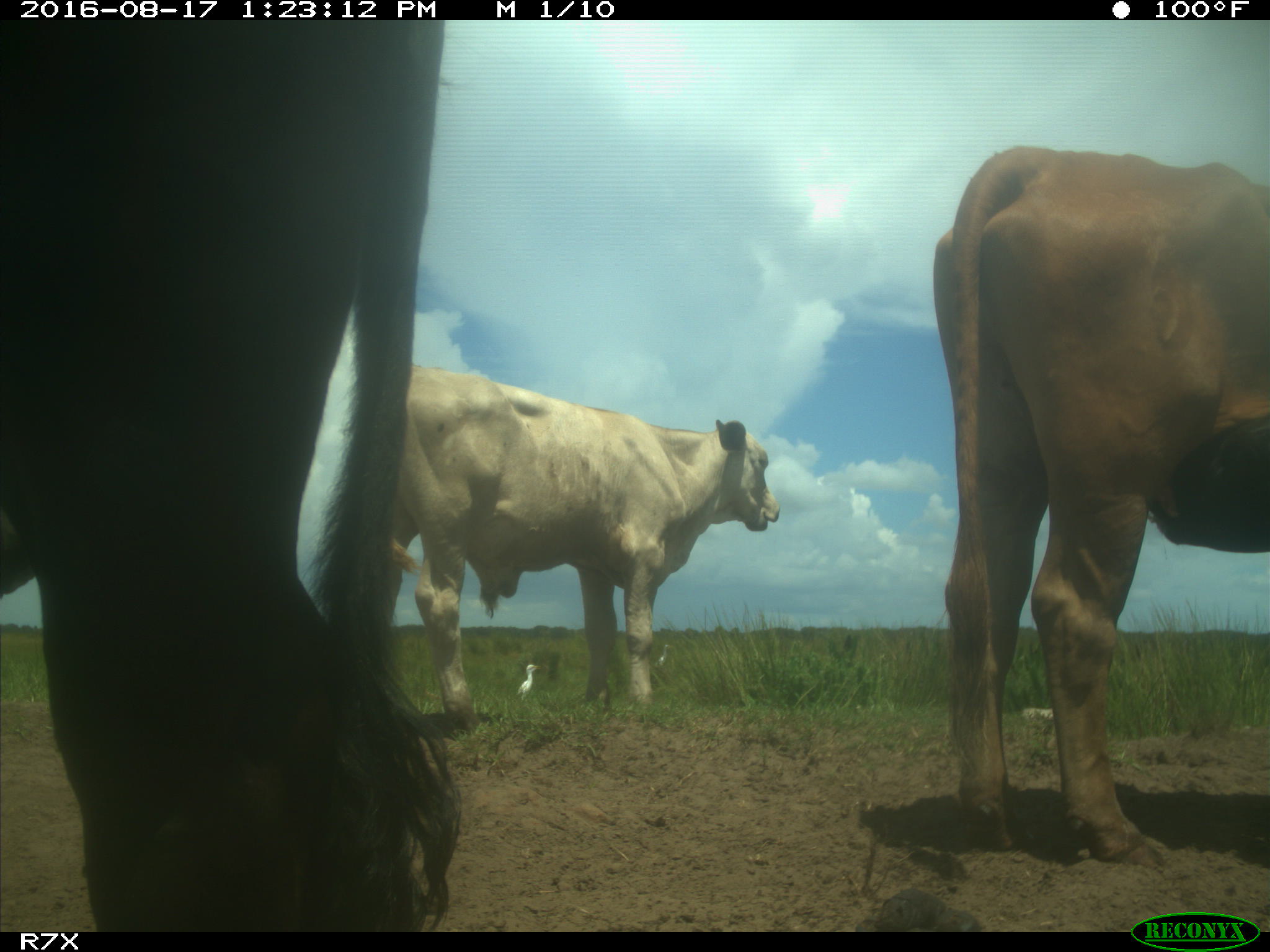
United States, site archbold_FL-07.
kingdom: Animalia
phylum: Chordata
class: Mammalia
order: Artiodactyla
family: Bovidae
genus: Bos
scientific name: Bos taurus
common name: domestic cow